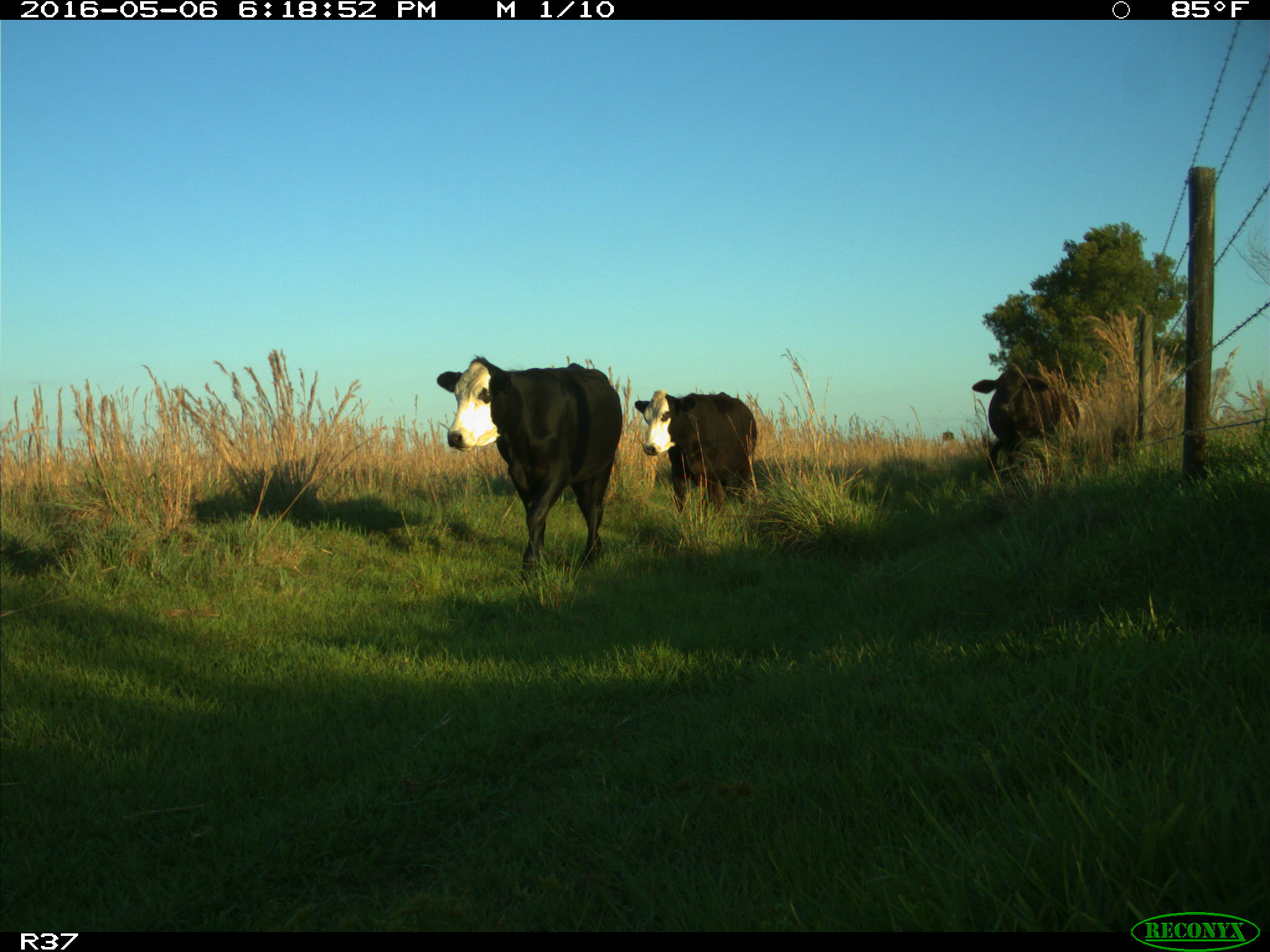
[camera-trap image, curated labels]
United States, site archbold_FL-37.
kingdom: Animalia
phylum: Chordata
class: Mammalia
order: Artiodactyla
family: Bovidae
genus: Bos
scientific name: Bos taurus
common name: domestic cow